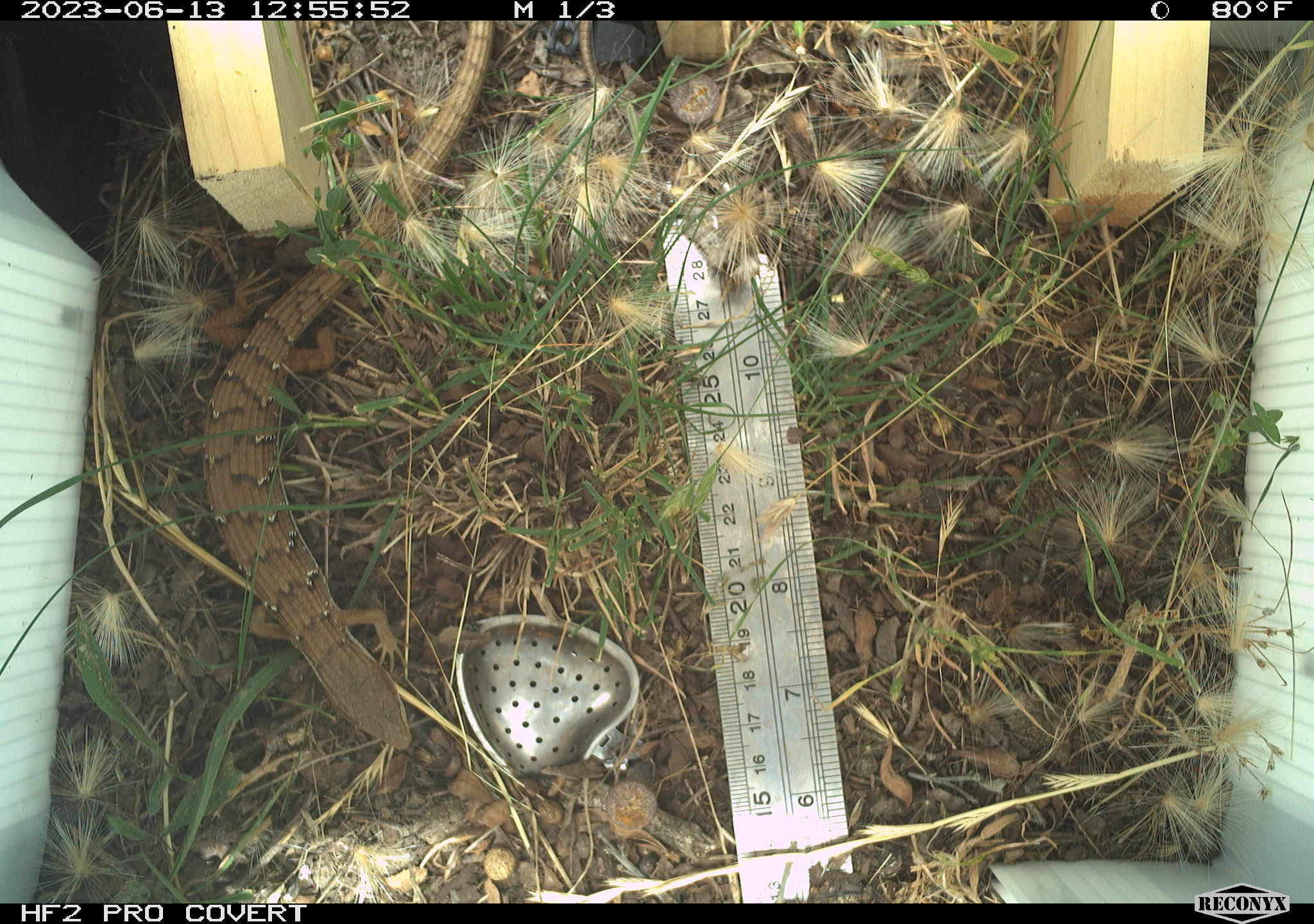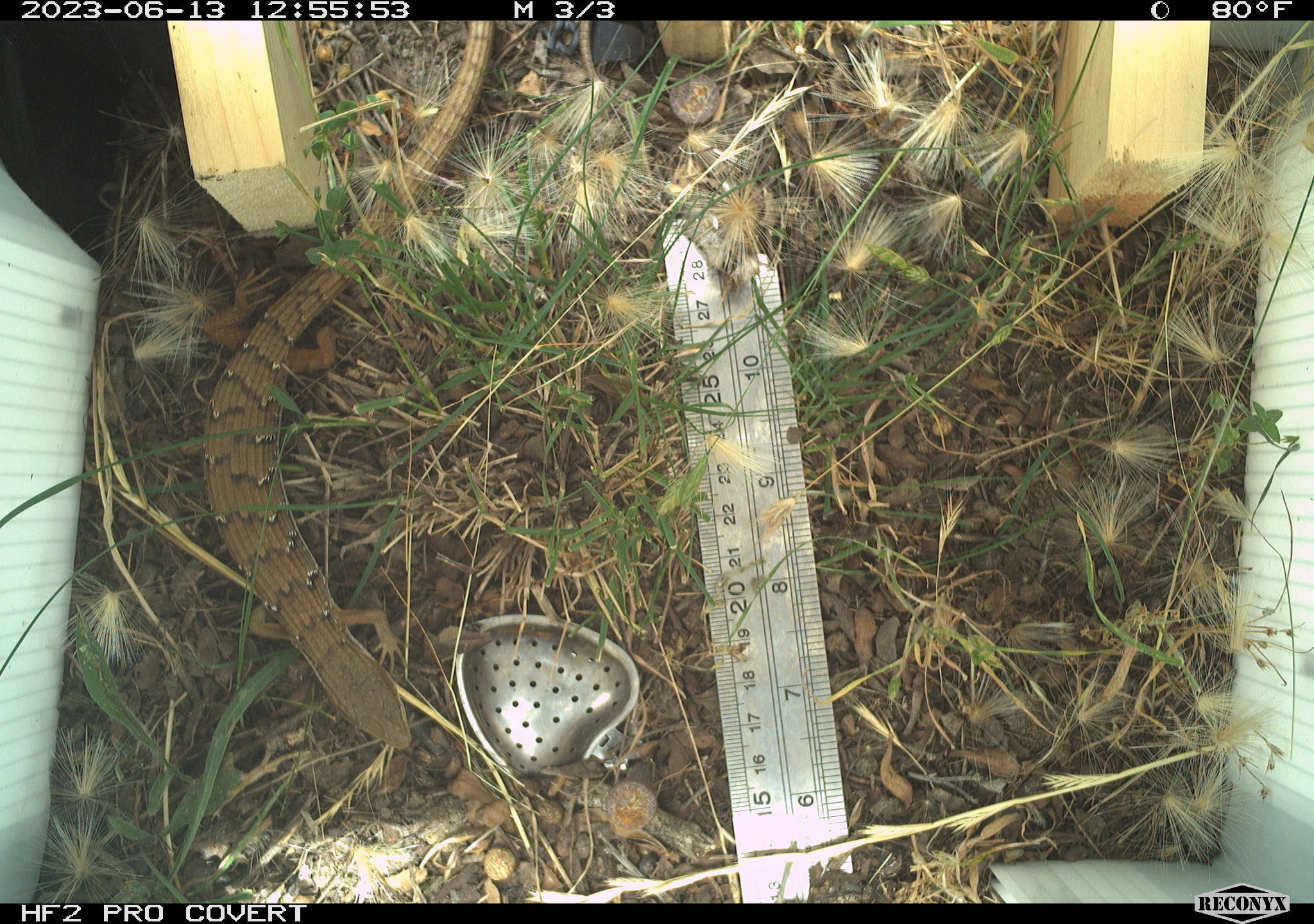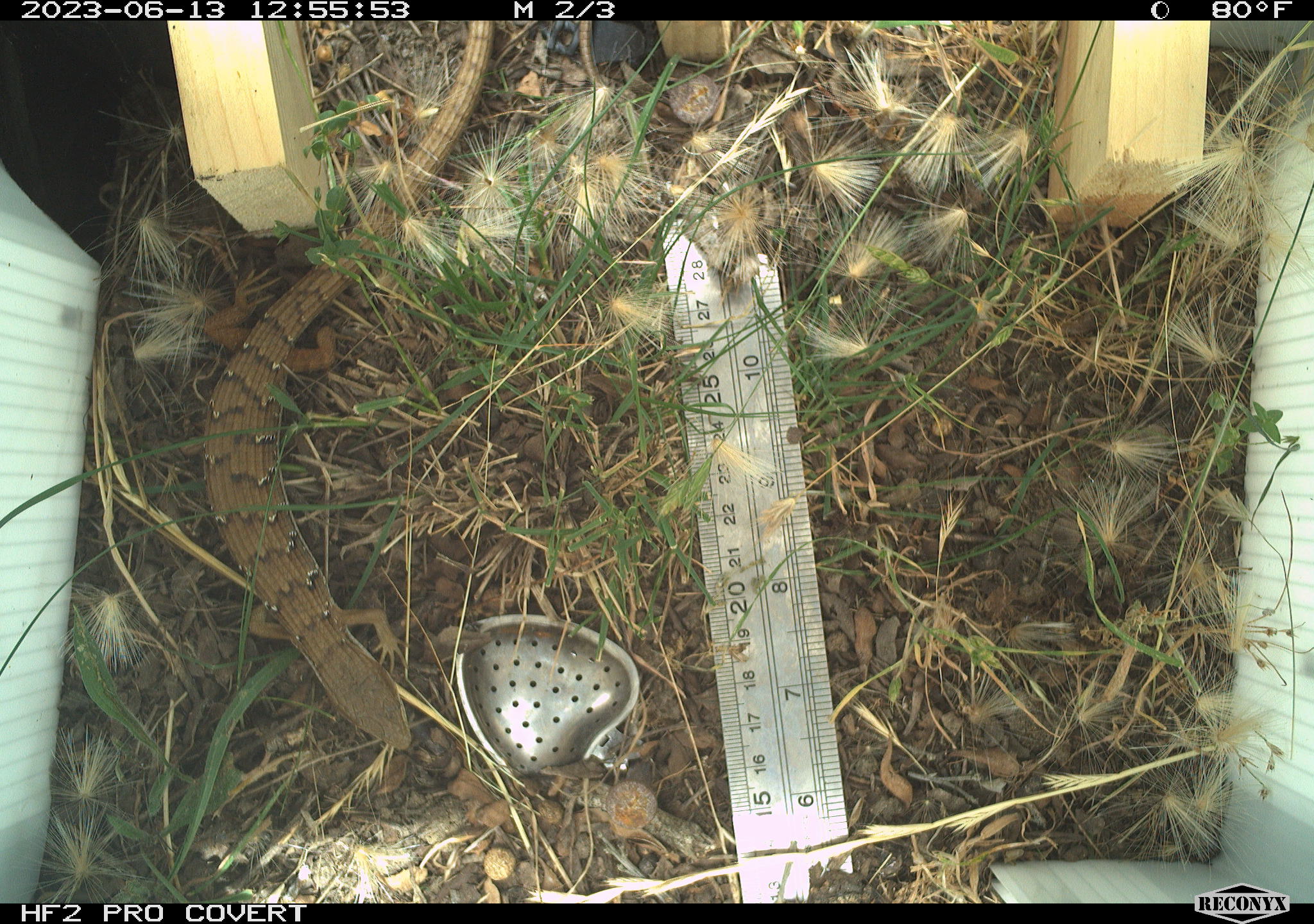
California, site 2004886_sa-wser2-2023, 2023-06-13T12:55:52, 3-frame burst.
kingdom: Animalia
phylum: Chordata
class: Reptilia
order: Squamata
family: Anguidae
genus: Elgaria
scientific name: Elgaria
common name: alligator lizards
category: elgaria species